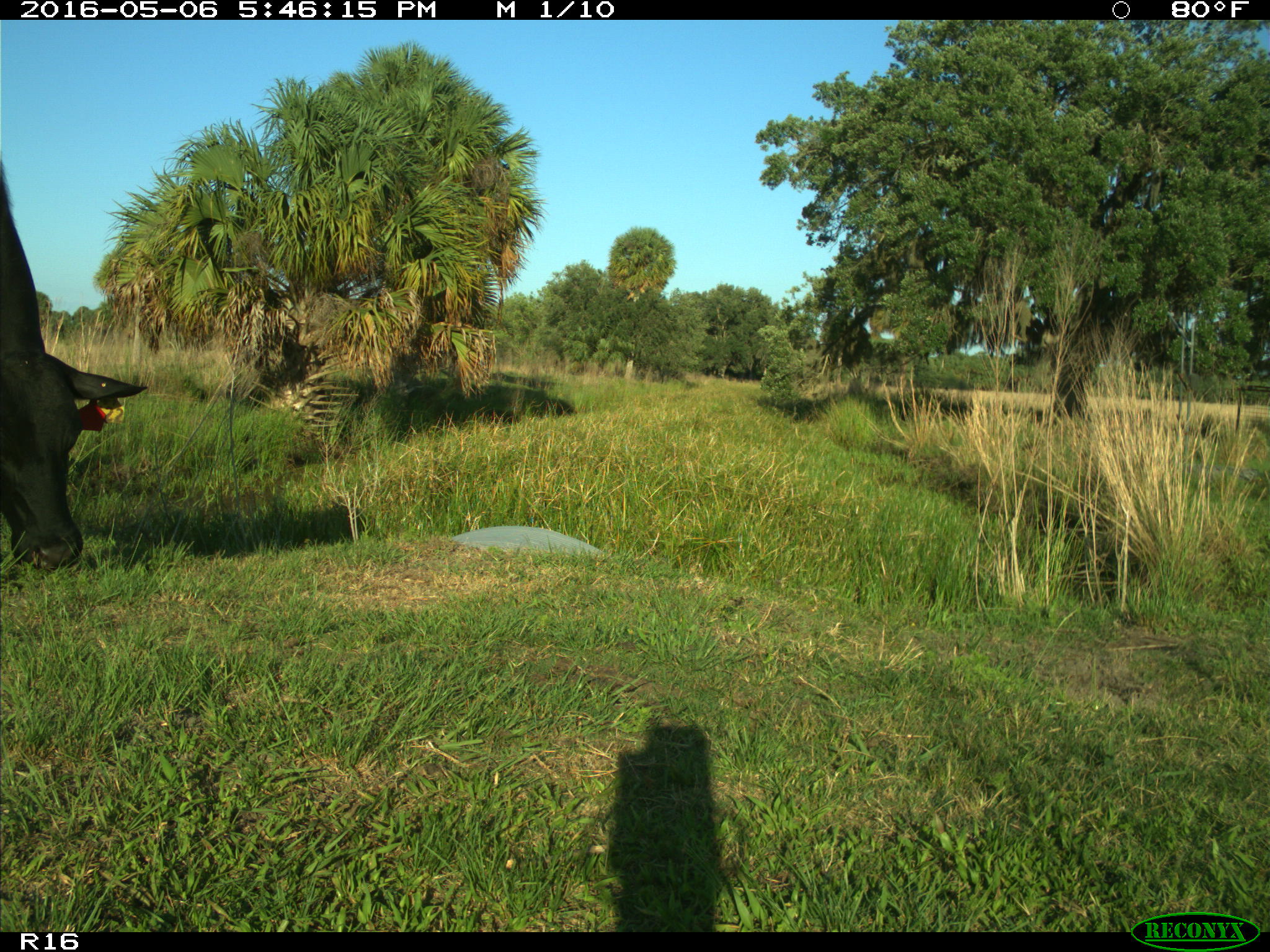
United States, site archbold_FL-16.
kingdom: Animalia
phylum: Chordata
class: Mammalia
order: Artiodactyla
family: Bovidae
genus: Bos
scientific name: Bos taurus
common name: domestic cow